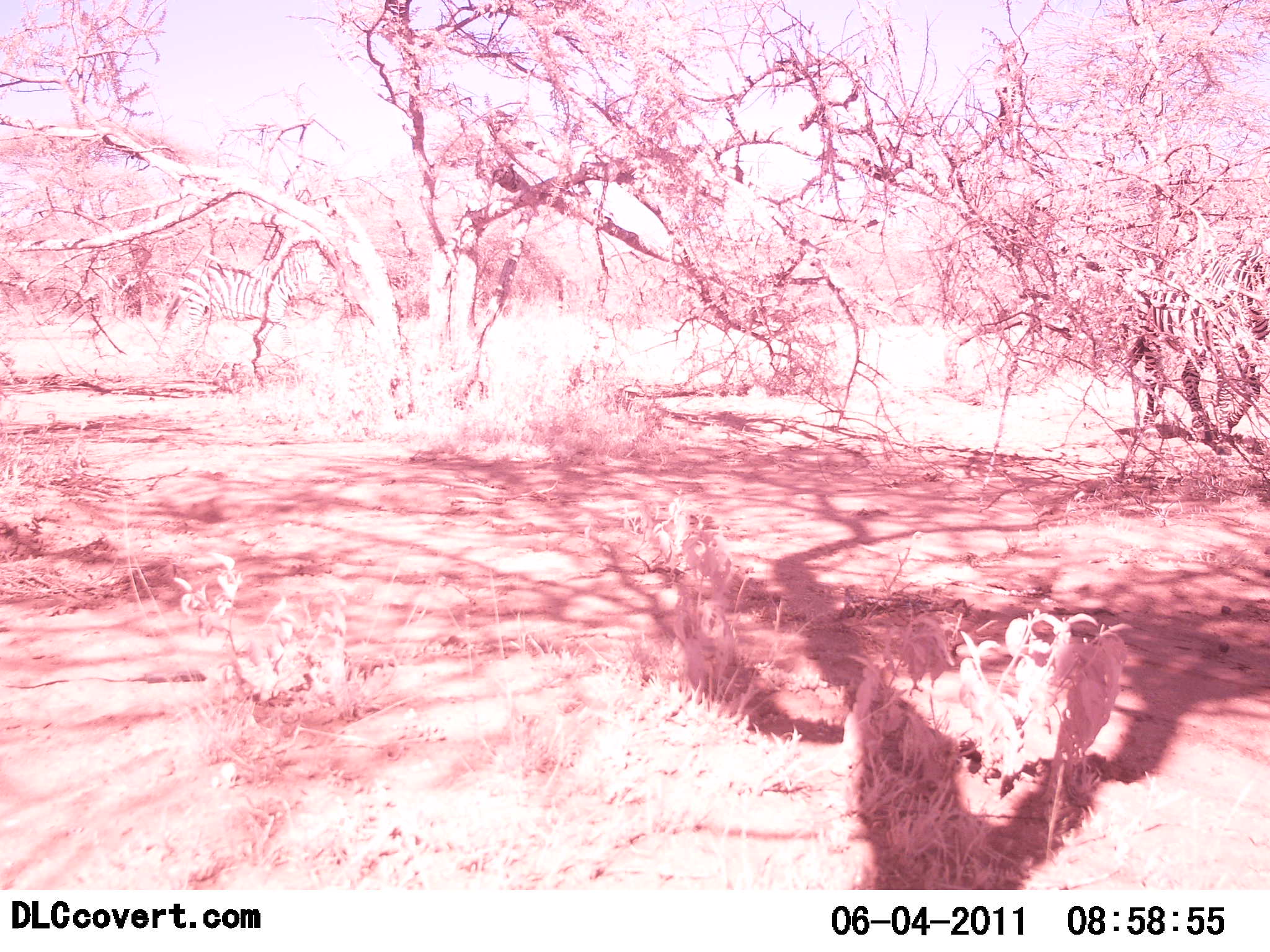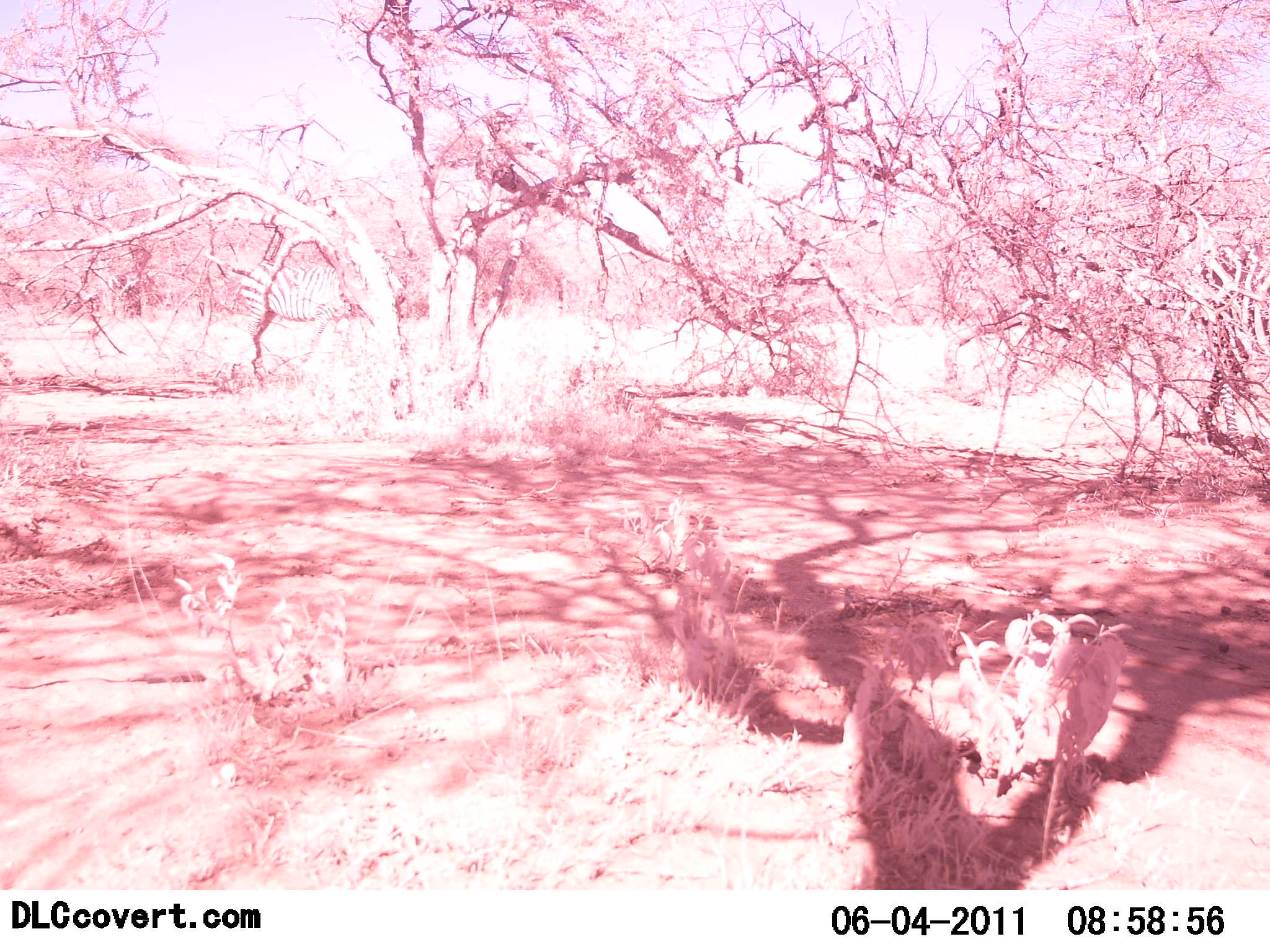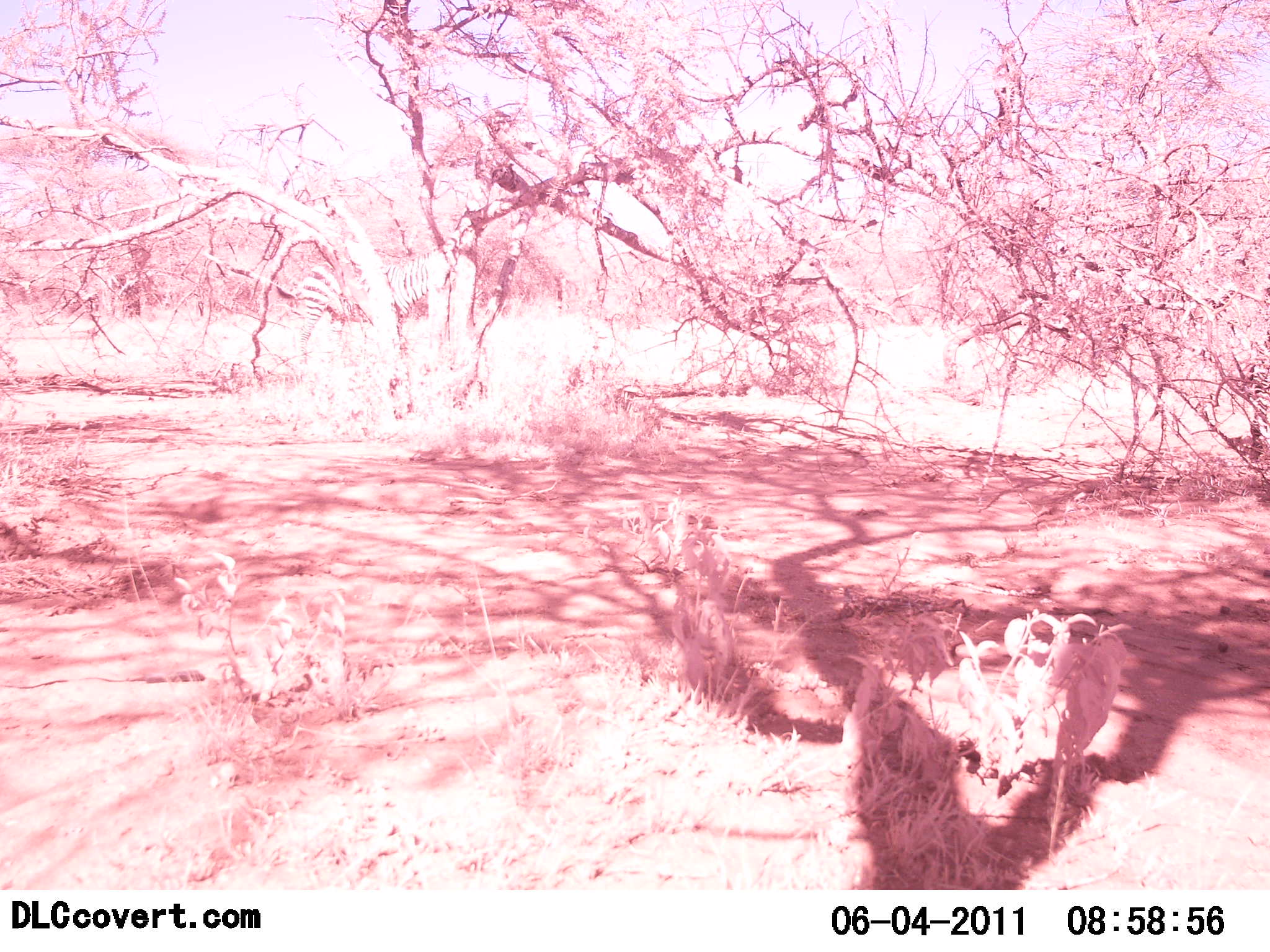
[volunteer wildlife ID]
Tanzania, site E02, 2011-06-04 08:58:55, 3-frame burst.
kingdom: Animalia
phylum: Chordata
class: Mammalia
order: Perissodactyla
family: Equidae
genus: Equus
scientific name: Equus quagga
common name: plains zebra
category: zebra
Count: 2.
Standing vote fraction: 0%.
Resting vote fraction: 0%.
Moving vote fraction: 100%.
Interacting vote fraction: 0%.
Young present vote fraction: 0%.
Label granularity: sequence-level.